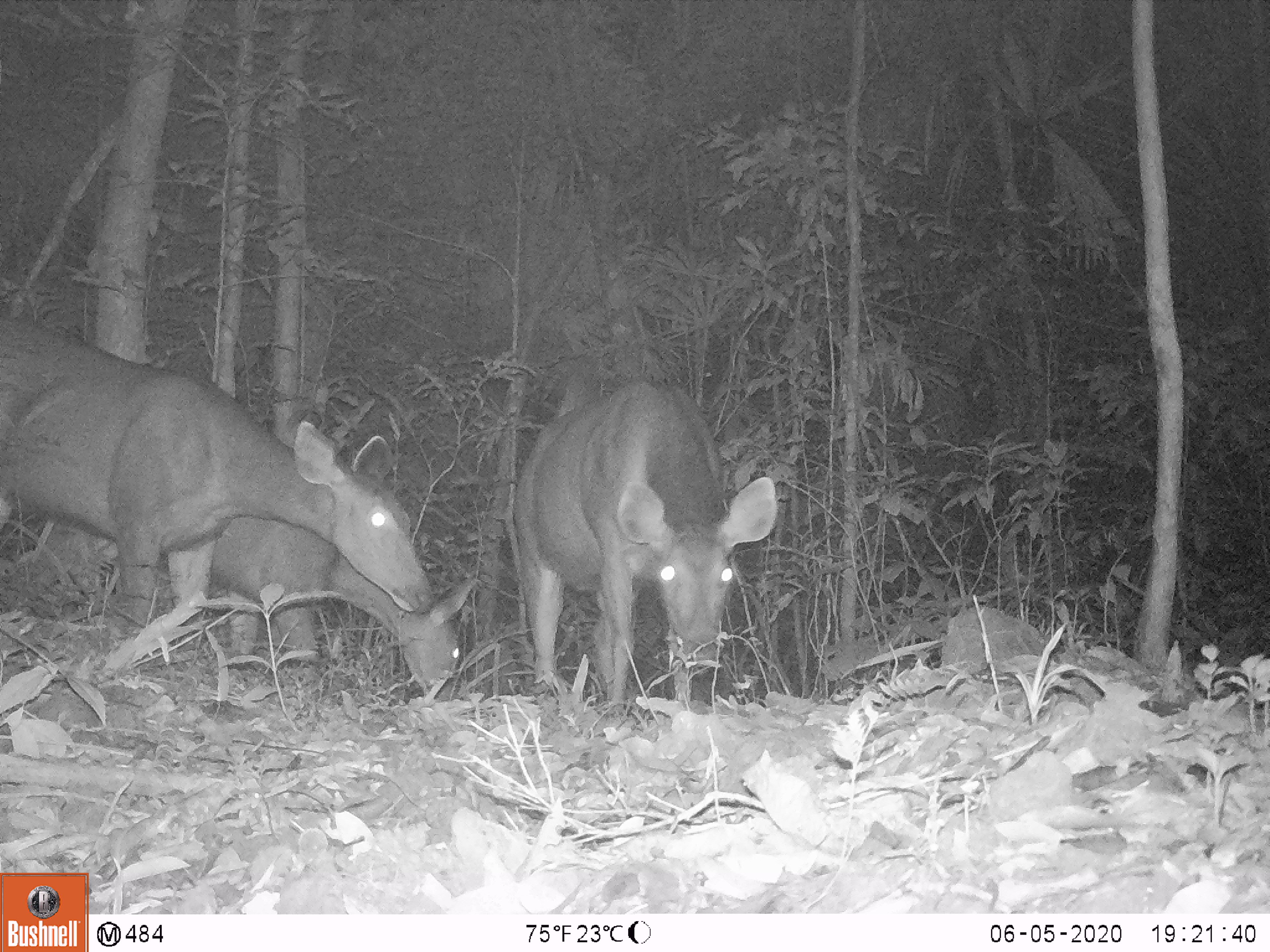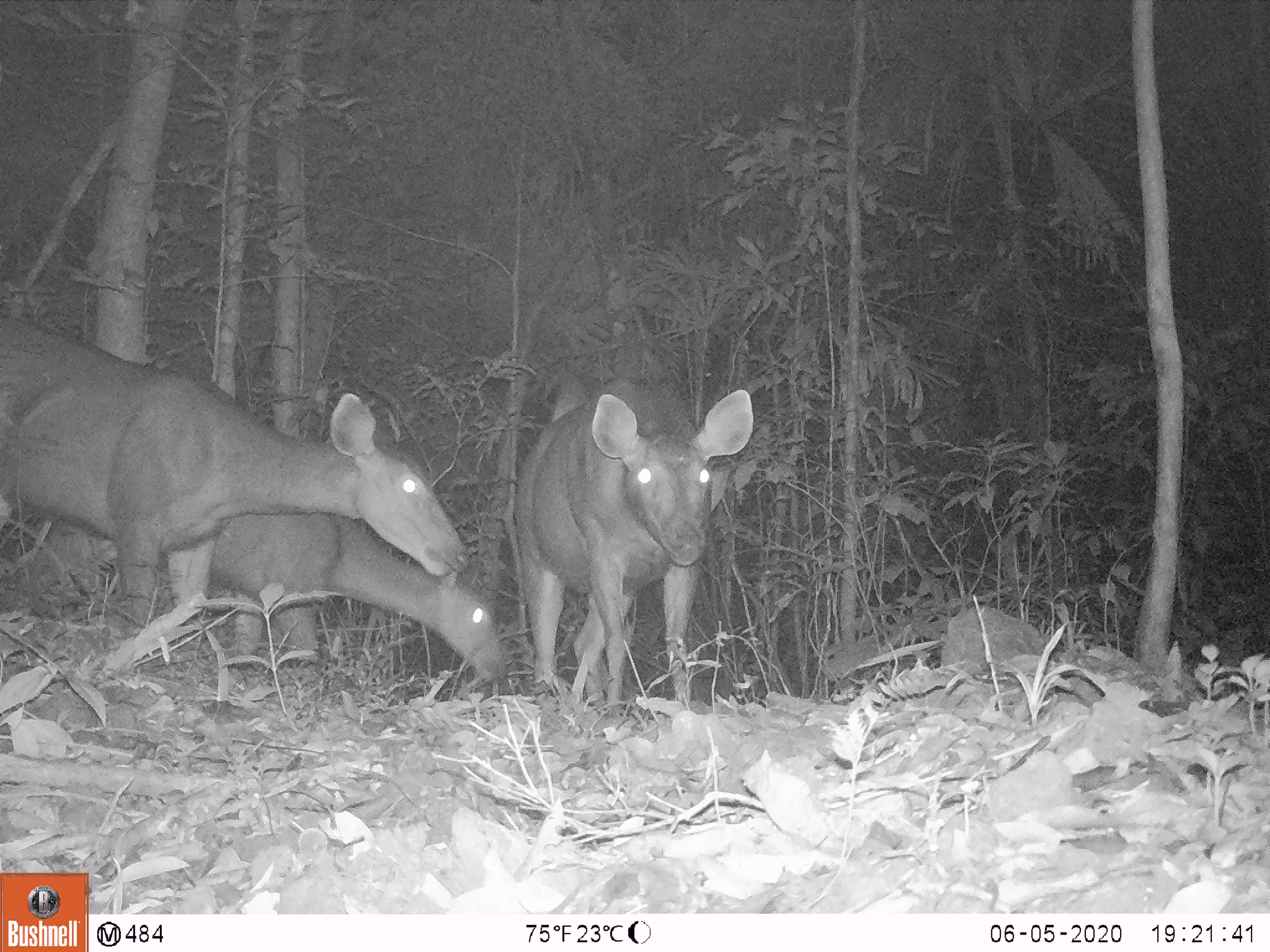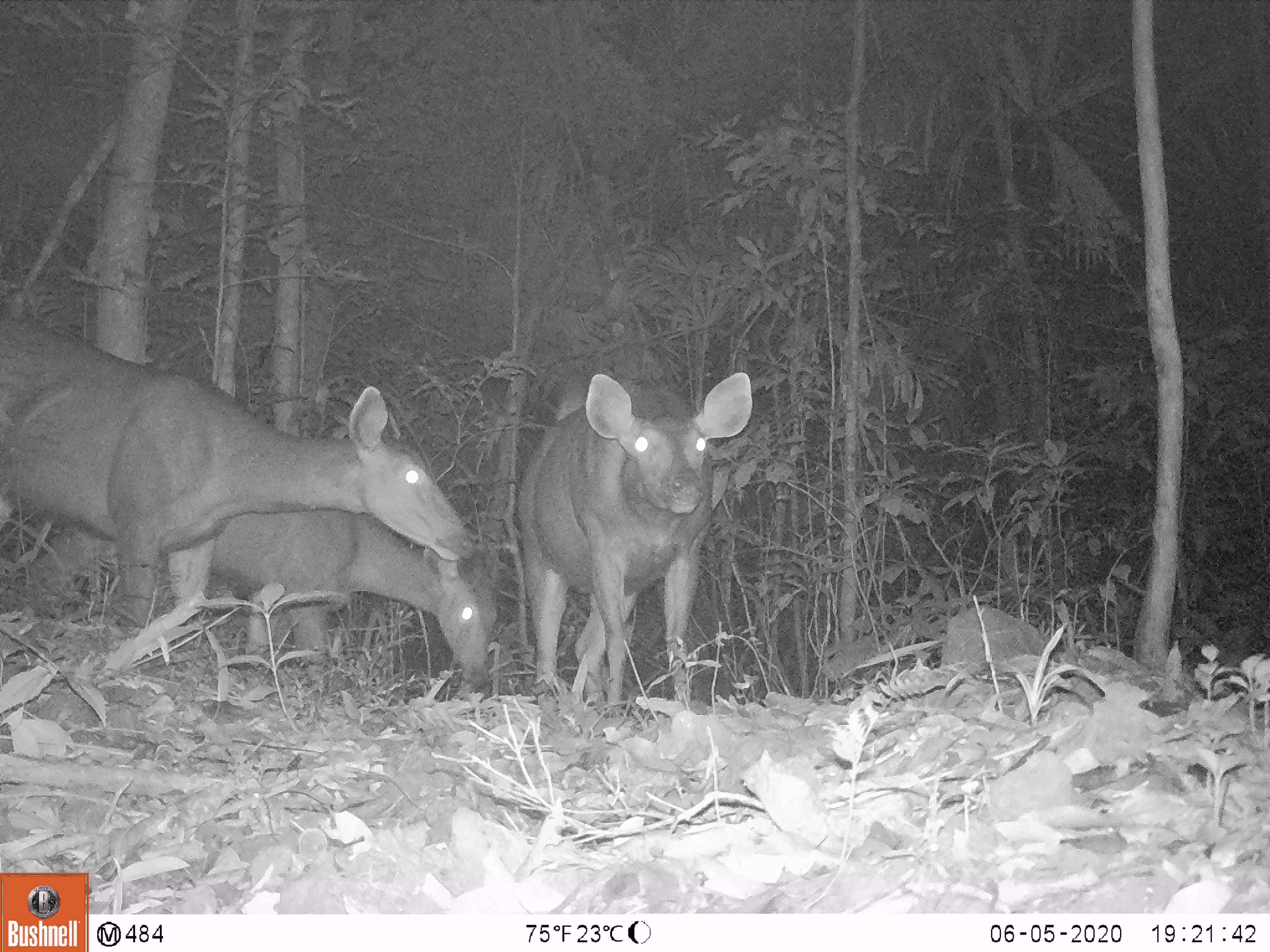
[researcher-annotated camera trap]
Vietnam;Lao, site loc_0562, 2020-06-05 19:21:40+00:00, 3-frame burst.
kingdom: Animalia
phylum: Chordata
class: Mammalia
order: Artiodactyla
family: Cervidae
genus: Rusa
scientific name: Rusa unicolor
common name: sambar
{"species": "sambar (Rusa unicolor)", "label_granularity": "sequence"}